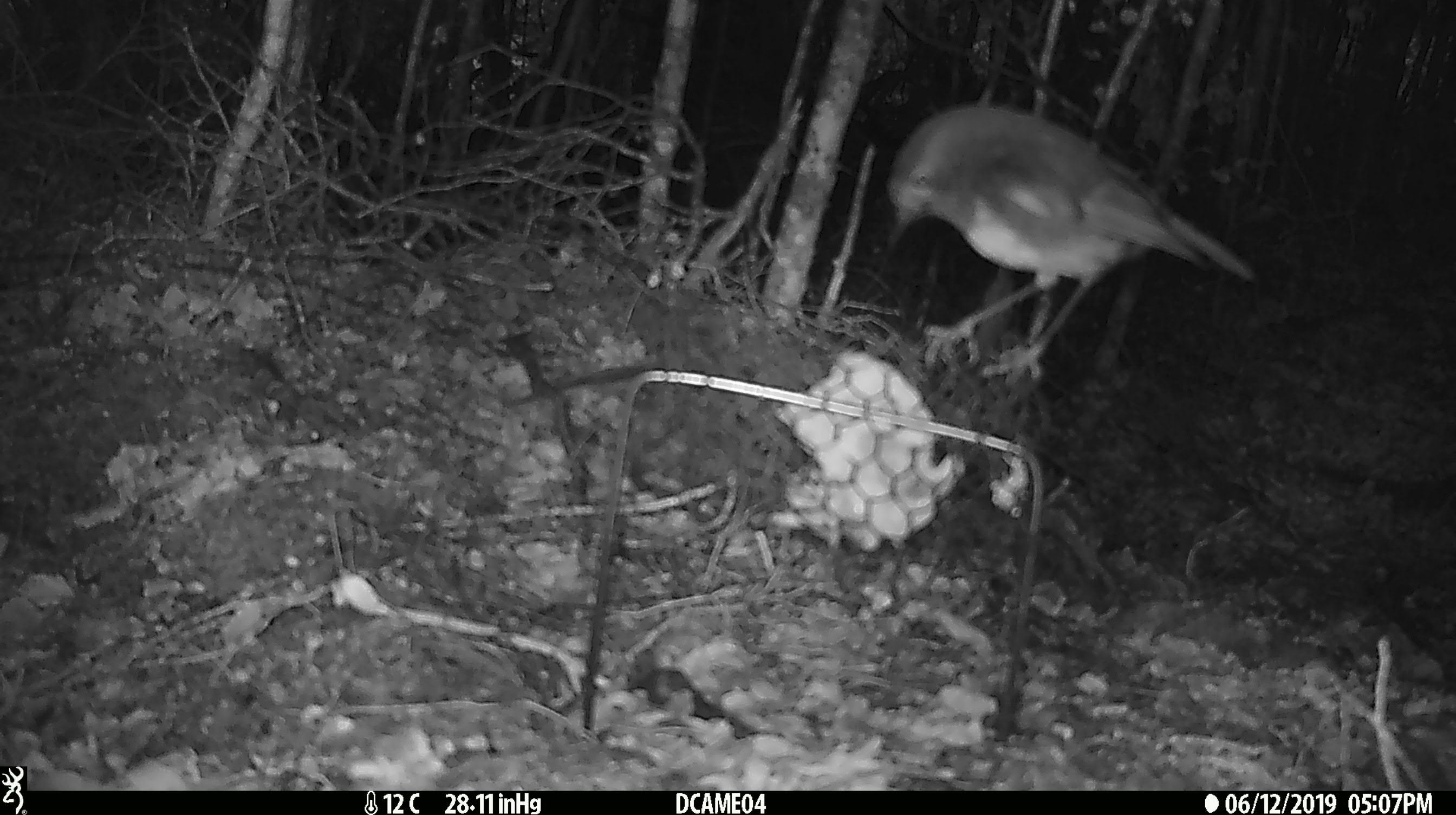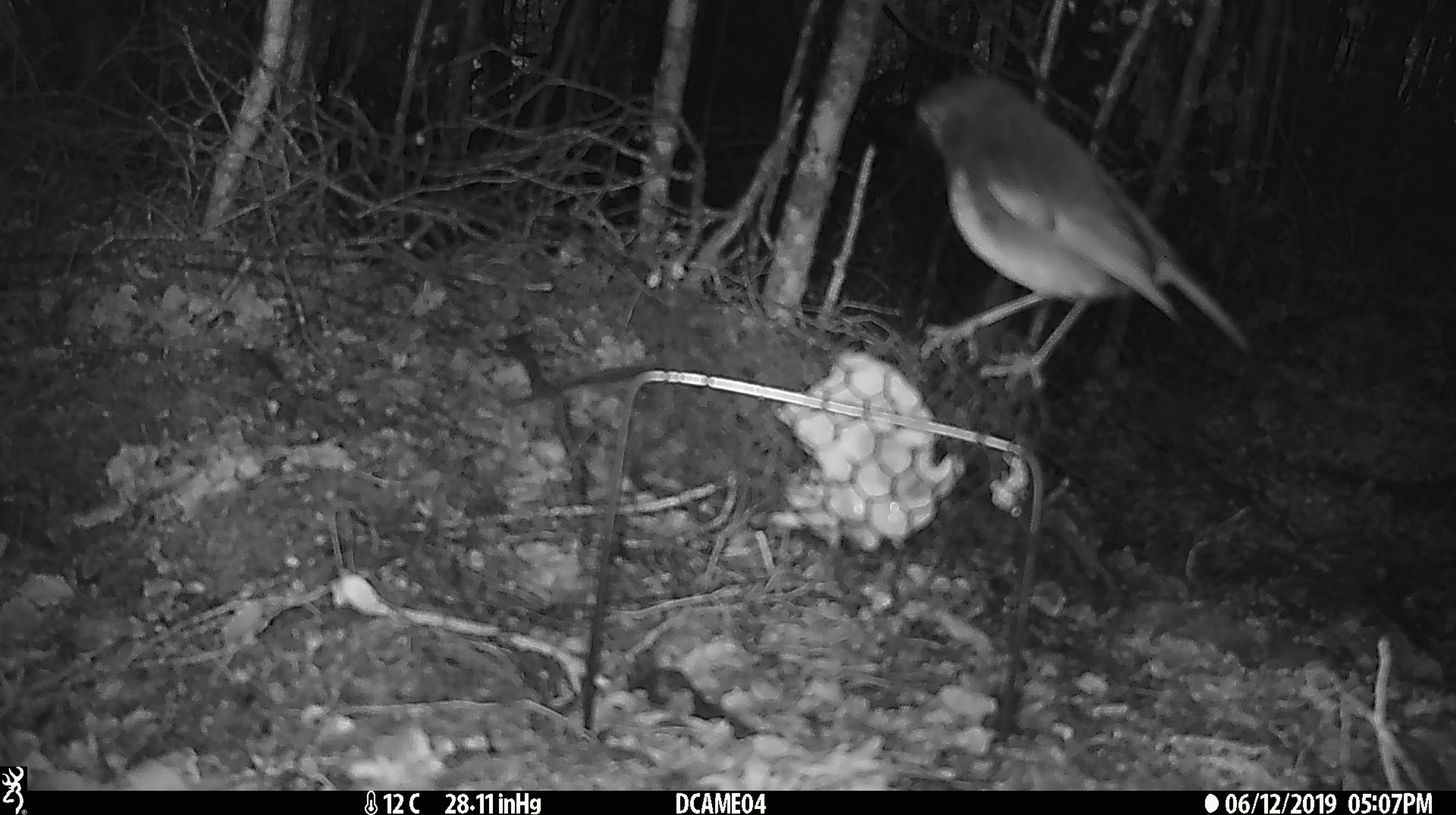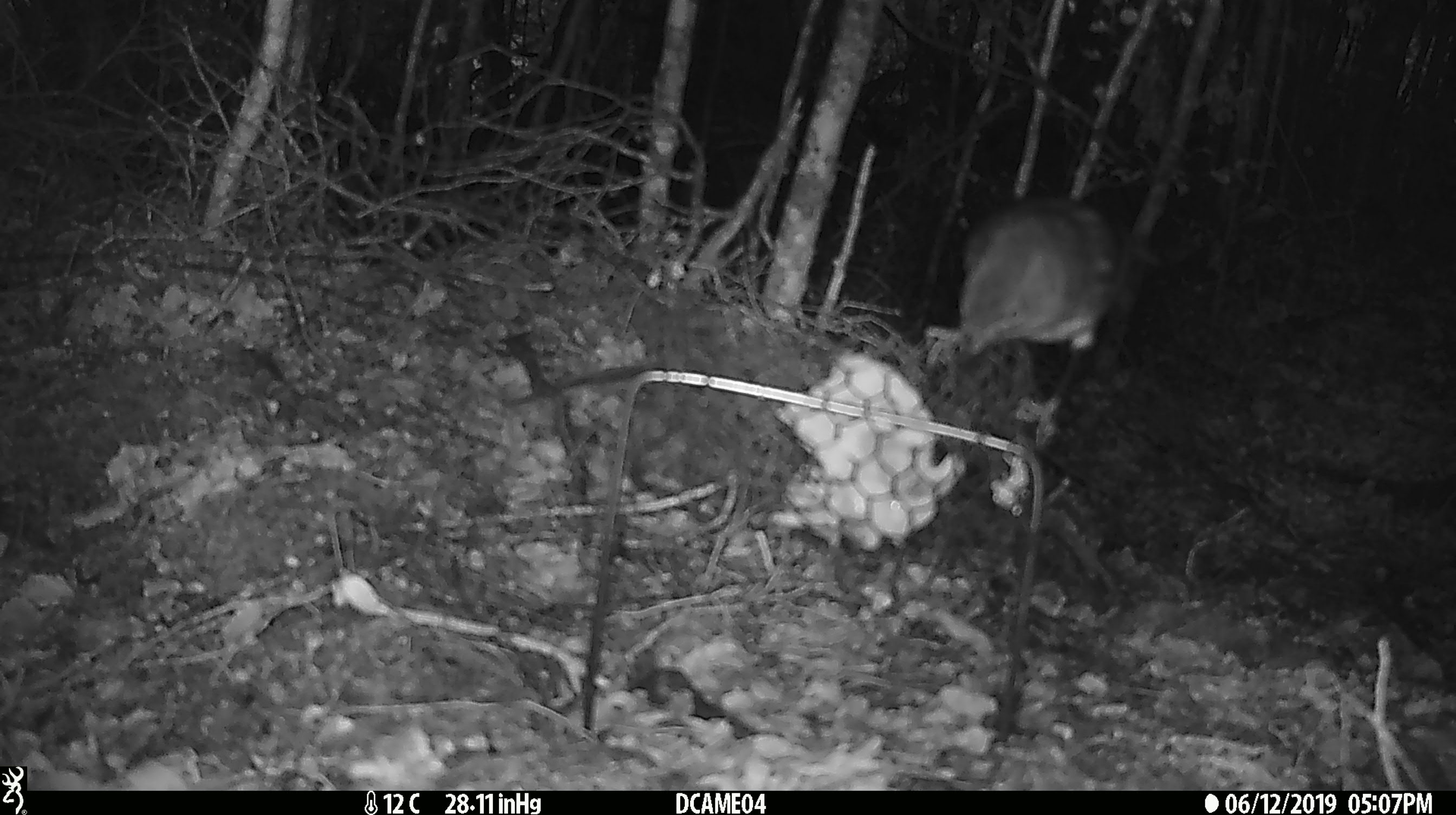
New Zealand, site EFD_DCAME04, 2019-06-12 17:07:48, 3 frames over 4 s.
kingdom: Animalia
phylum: Chordata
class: Aves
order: Passeriformes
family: Petroicidae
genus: Petroica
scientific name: Petroica australis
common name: new zealand robin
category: robin